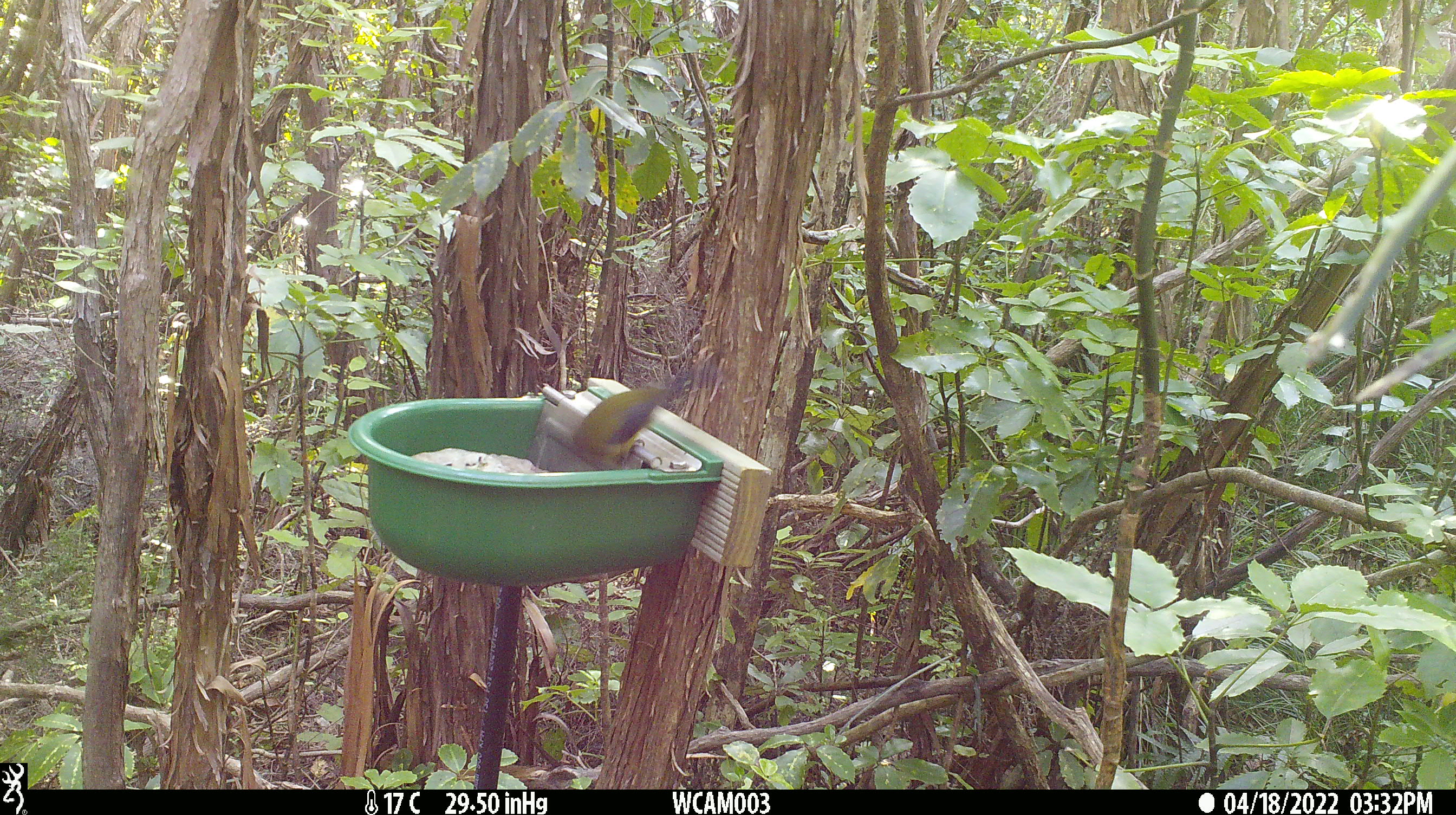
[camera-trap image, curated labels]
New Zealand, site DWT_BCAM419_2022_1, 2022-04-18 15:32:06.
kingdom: Animalia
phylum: Chordata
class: Aves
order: Passeriformes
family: Meliphagidae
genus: Anthornis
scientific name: Anthornis melanura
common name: new zealand bellbird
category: bellbird